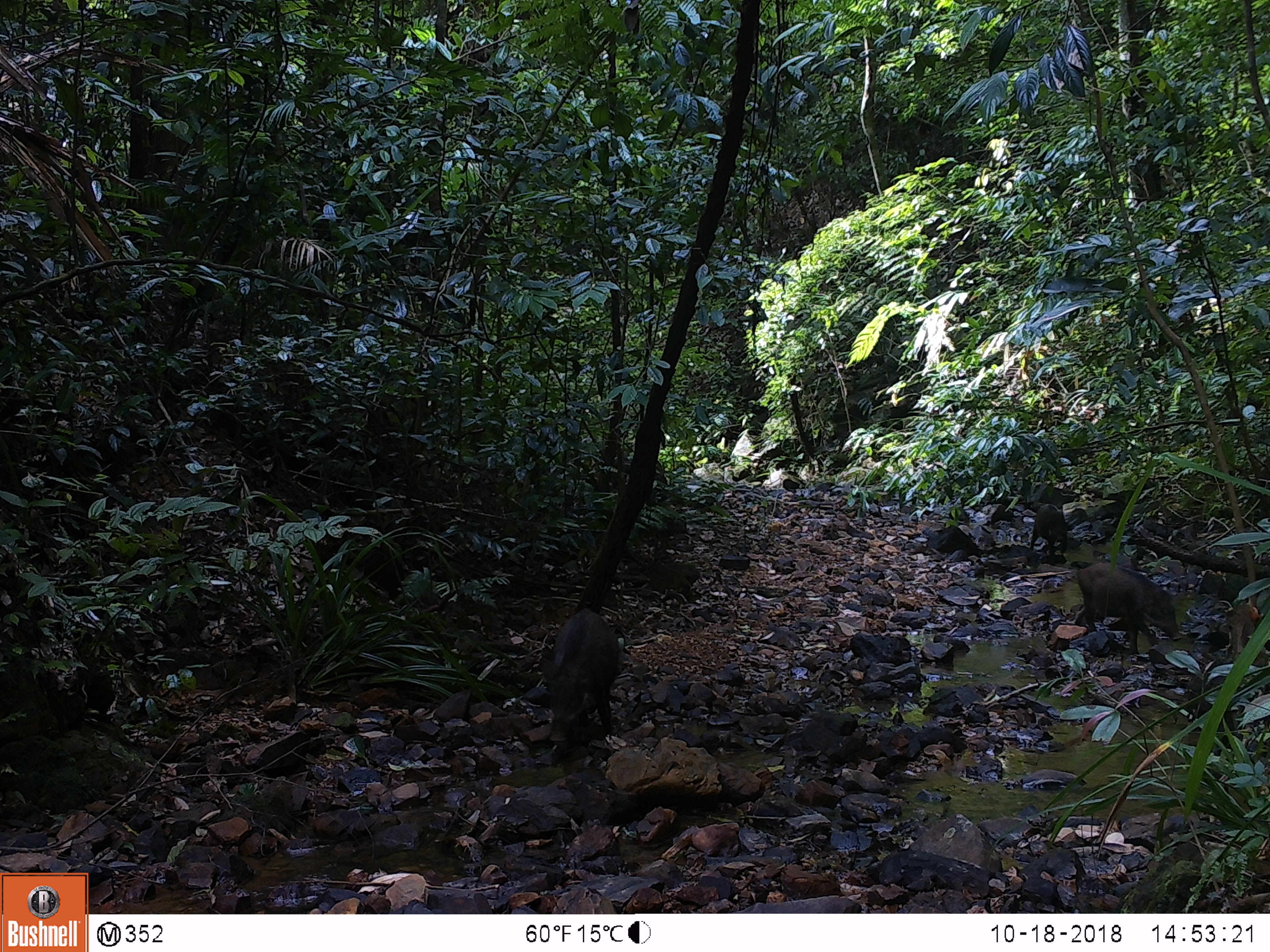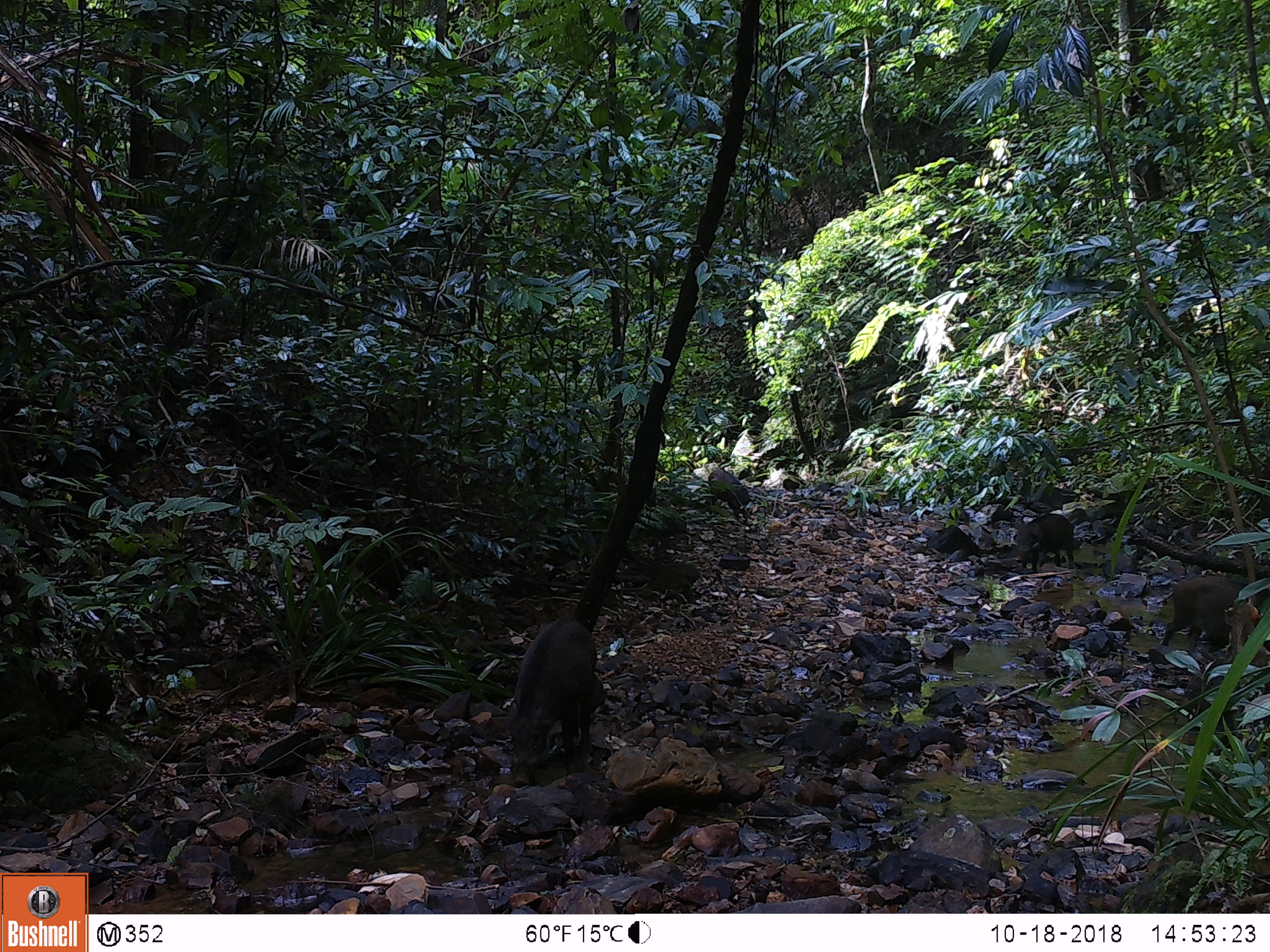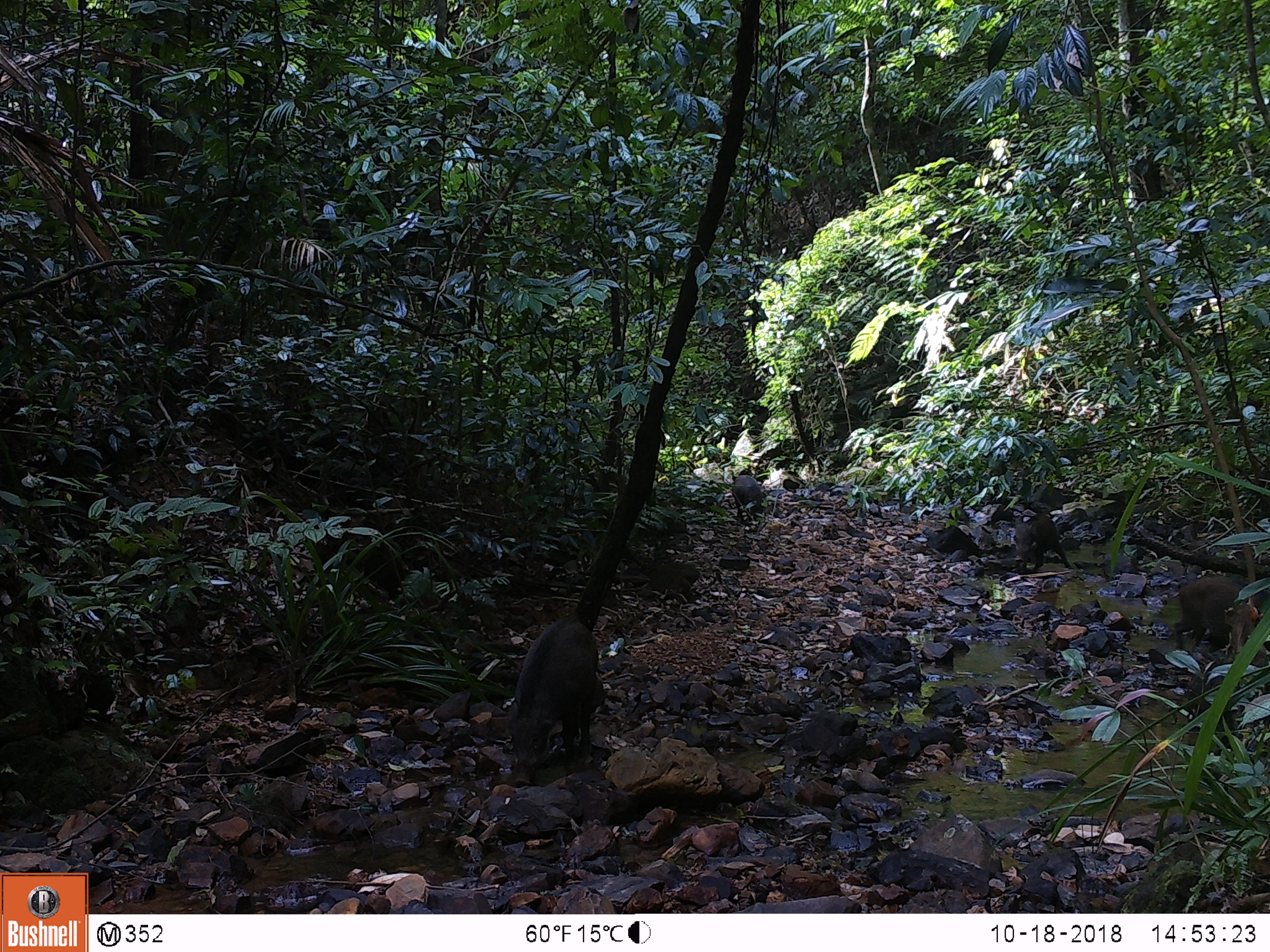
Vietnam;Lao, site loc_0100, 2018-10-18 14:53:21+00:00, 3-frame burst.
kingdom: Animalia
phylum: Chordata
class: Mammalia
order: Artiodactyla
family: Suidae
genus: Sus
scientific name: Sus scrofa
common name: eurasian wild pig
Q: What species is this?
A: Eurasian wild pig (Sus scrofa).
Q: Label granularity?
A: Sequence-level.